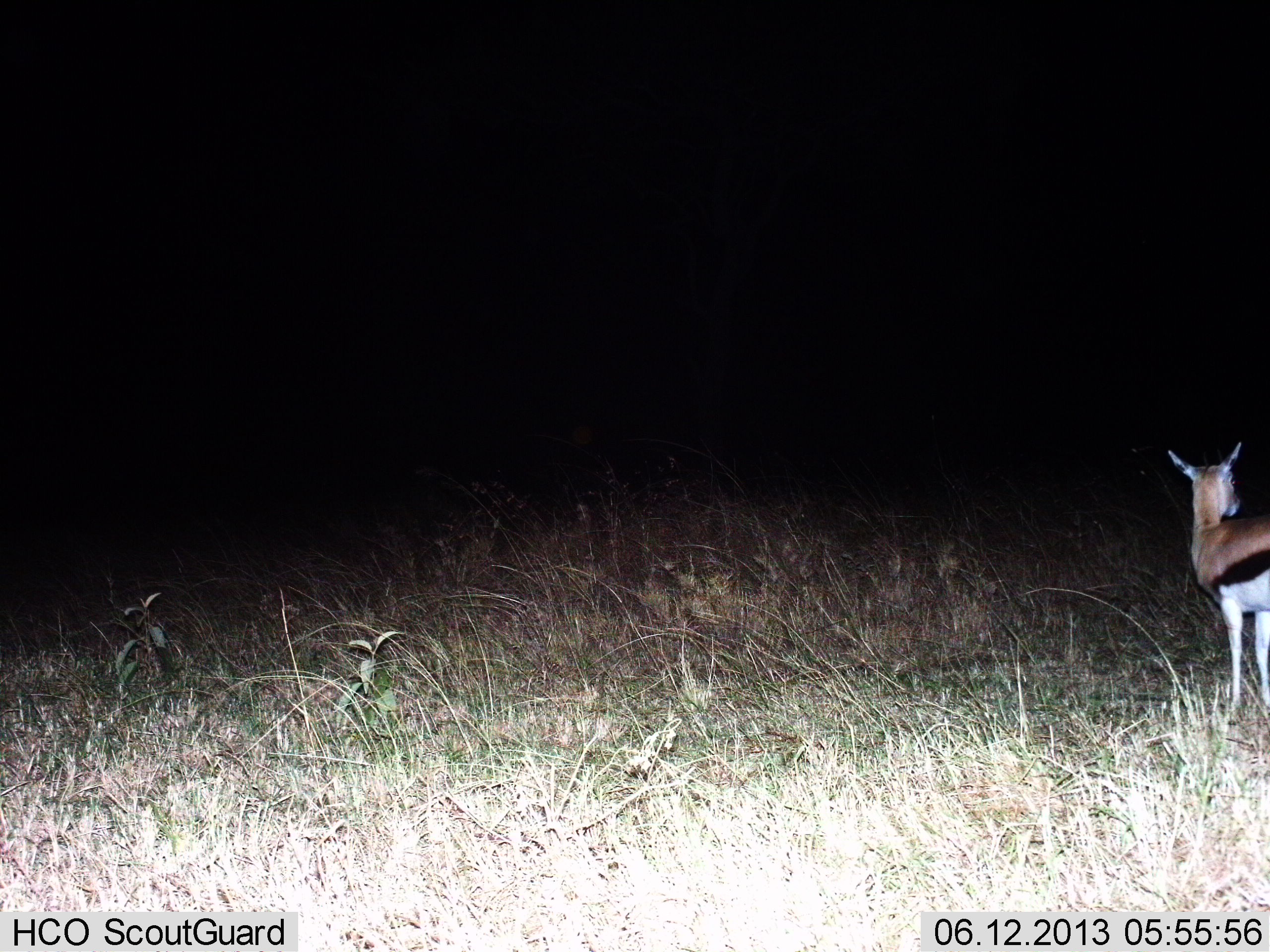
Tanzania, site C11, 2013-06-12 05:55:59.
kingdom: Animalia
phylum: Chordata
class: Mammalia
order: Artiodactyla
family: Bovidae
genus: Eudorcas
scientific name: Eudorcas thomsonii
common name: thomson's gazelle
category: gazellethomsons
Gazellethomsons (thomson's gazelle) (Eudorcas thomsonii), count 1. Behavior (volunteer vote fractions): standing 90%, resting 0%, moving 10%, interacting 0%. Young present (vote fraction): 0%. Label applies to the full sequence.